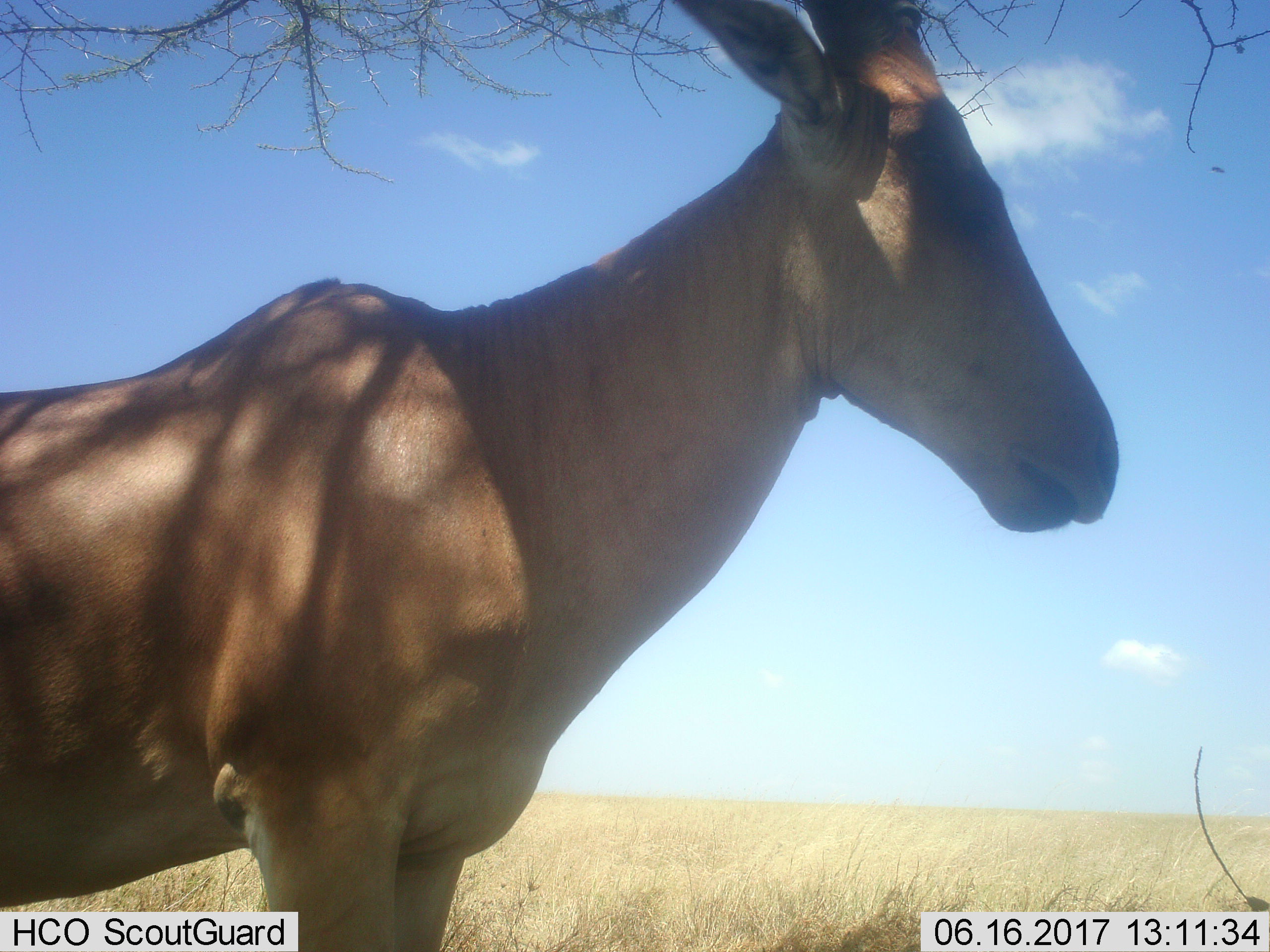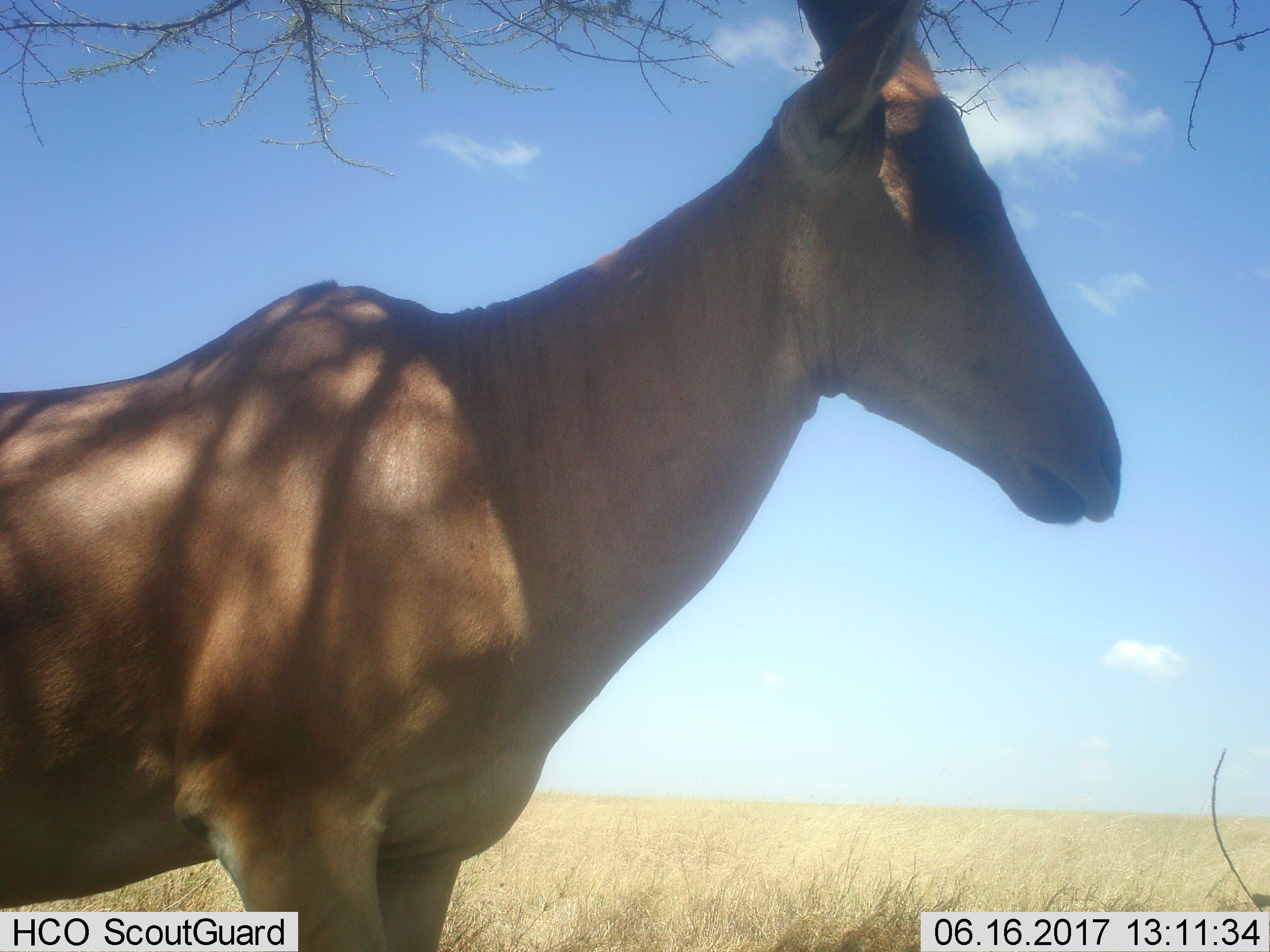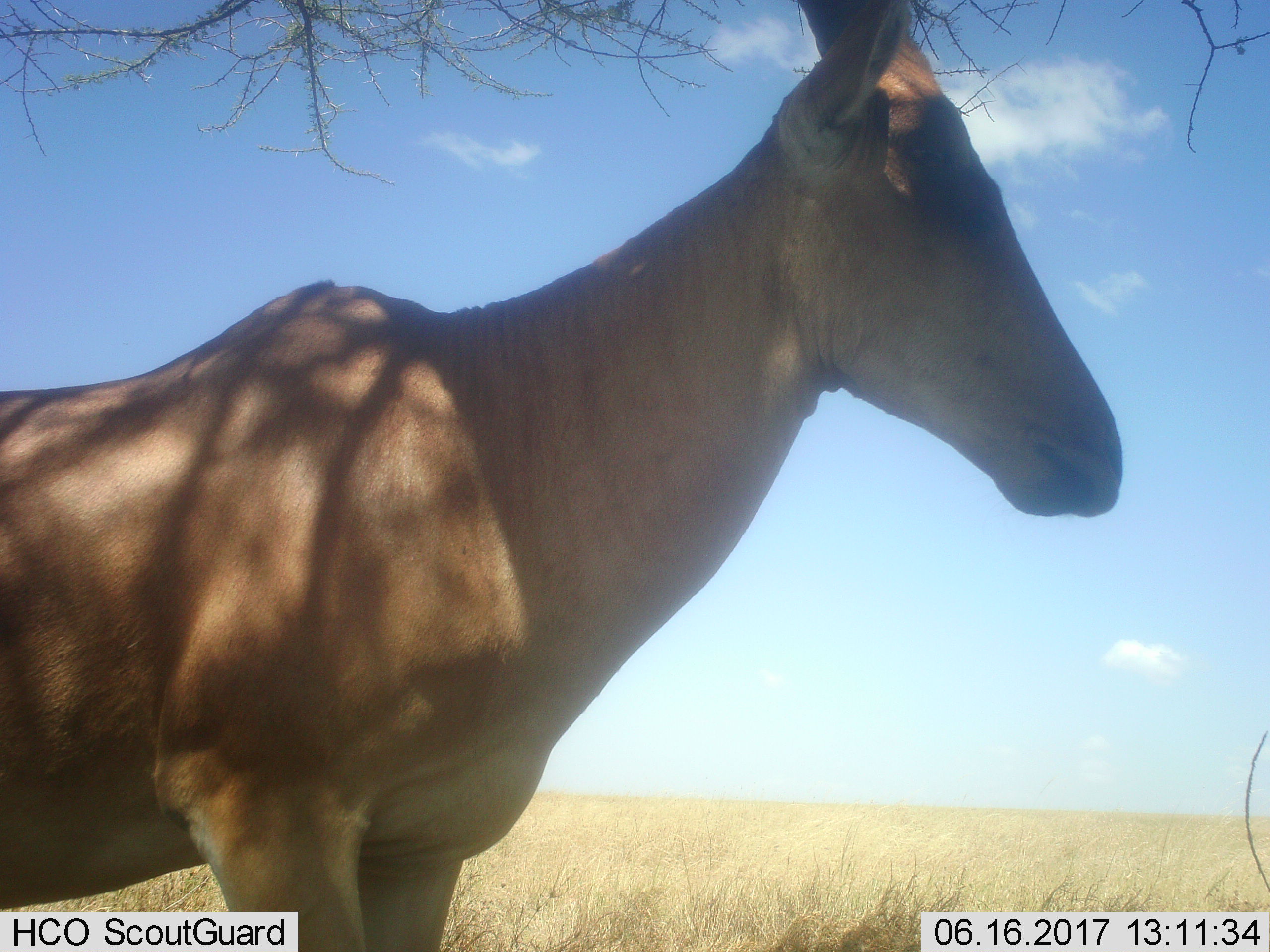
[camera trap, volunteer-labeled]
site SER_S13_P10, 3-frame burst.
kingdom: Animalia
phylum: Chordata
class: Mammalia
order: Artiodactyla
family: Bovidae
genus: Alcelaphus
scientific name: Alcelaphus buselaphus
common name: hartebeest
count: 1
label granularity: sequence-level